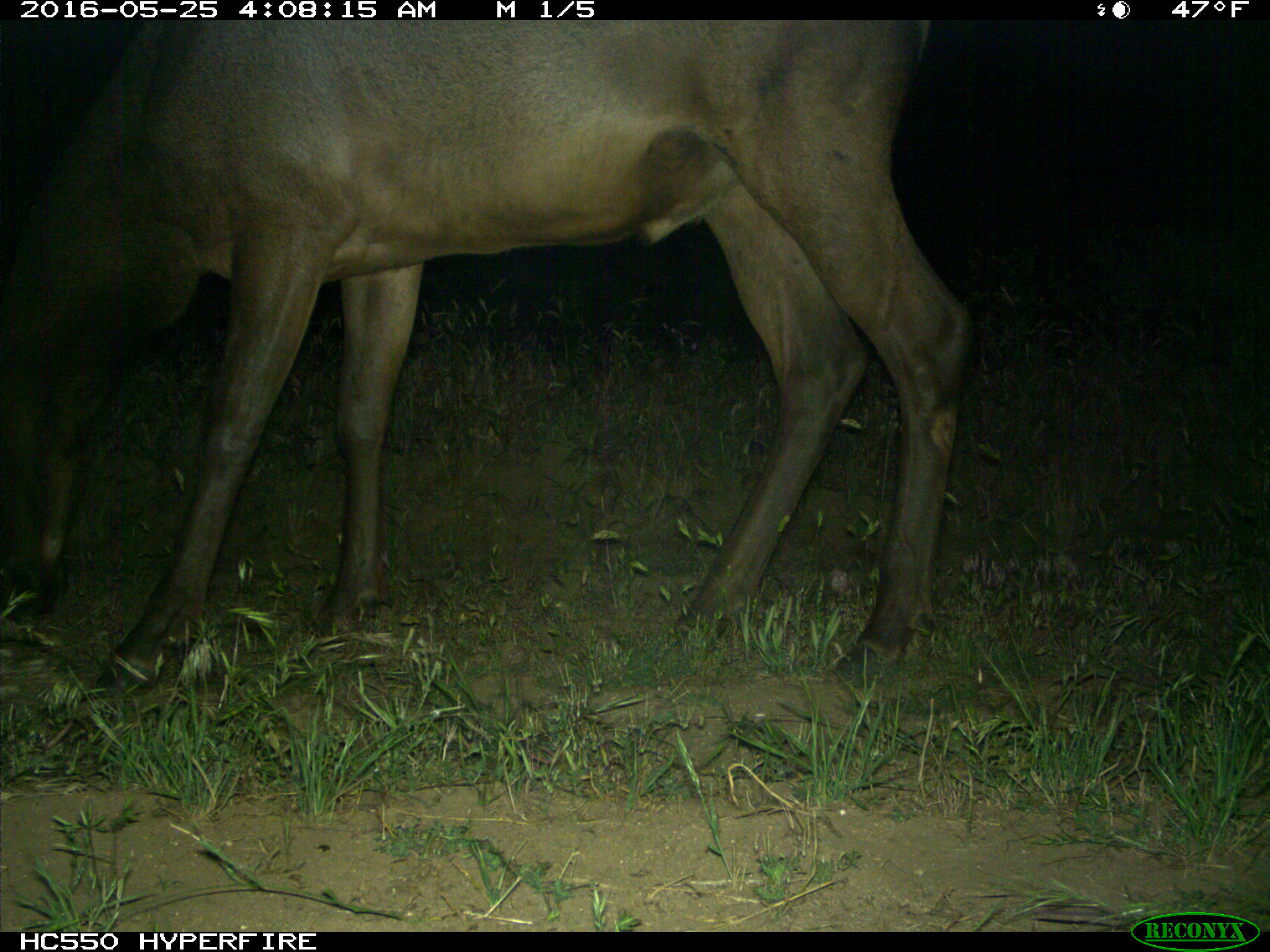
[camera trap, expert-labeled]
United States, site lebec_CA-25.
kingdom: Animalia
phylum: Chordata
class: Mammalia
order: Artiodactyla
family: Cervidae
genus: Cervus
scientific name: Cervus canadensis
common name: elk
Cervus canadensis (elk).